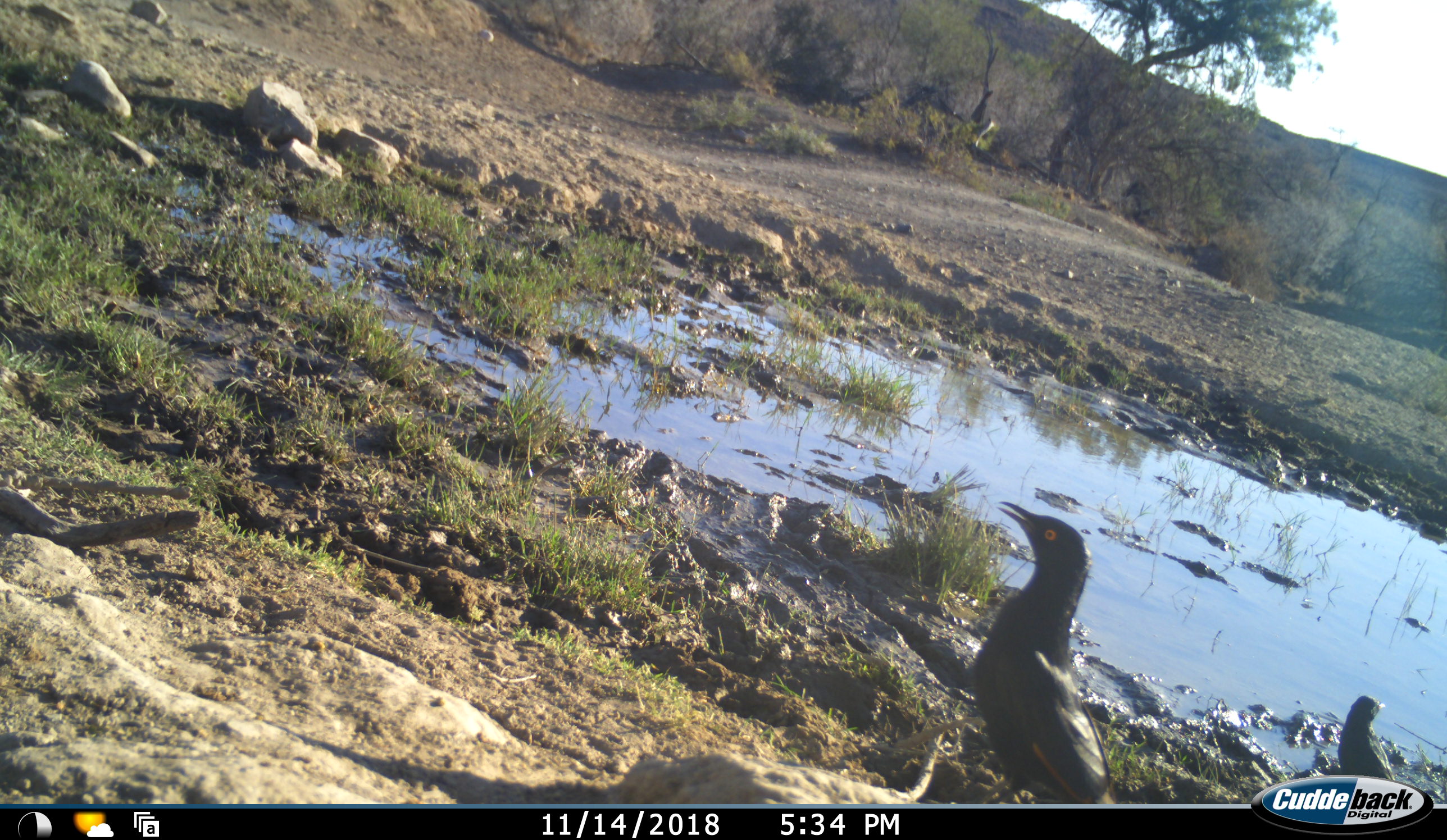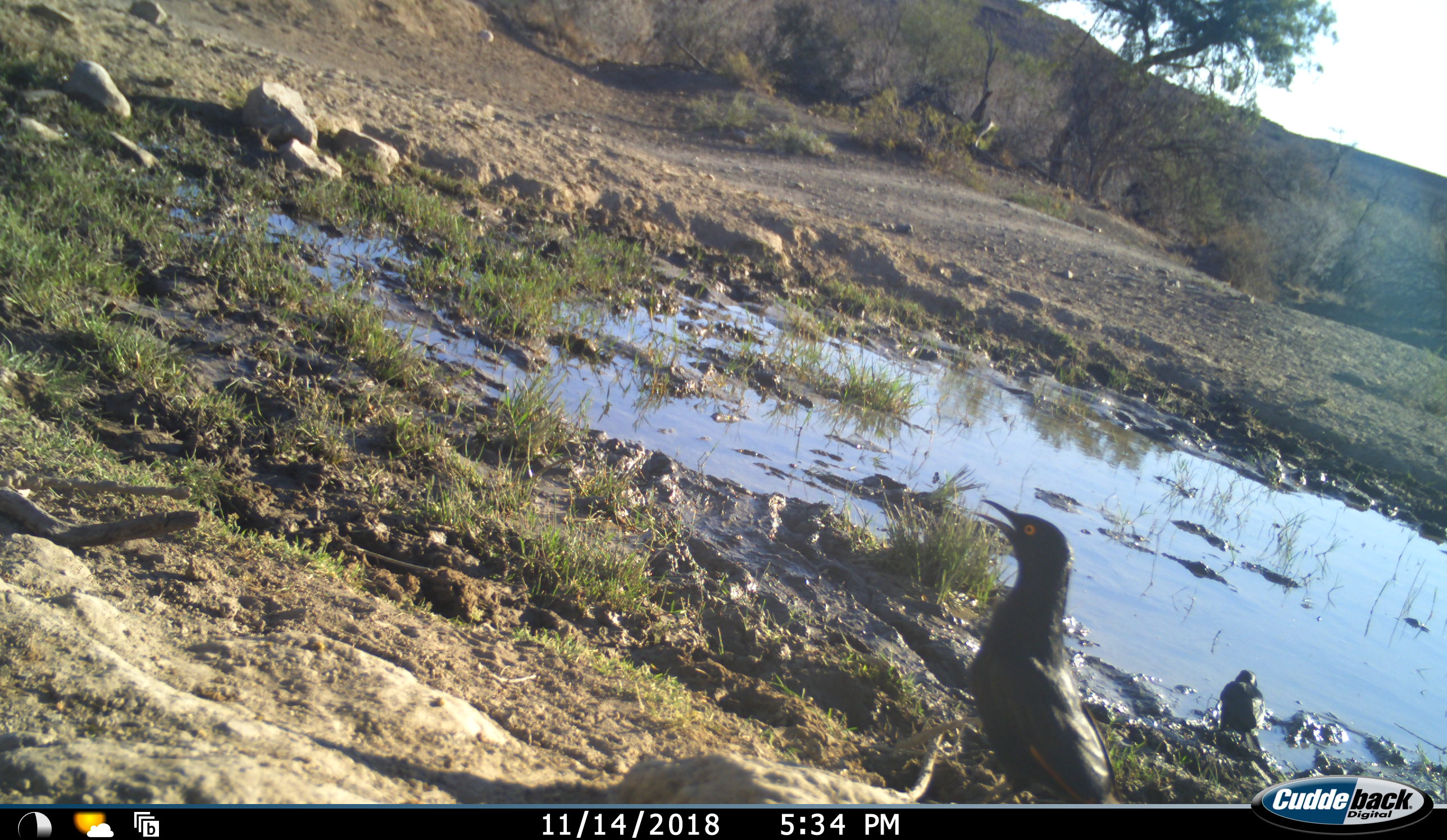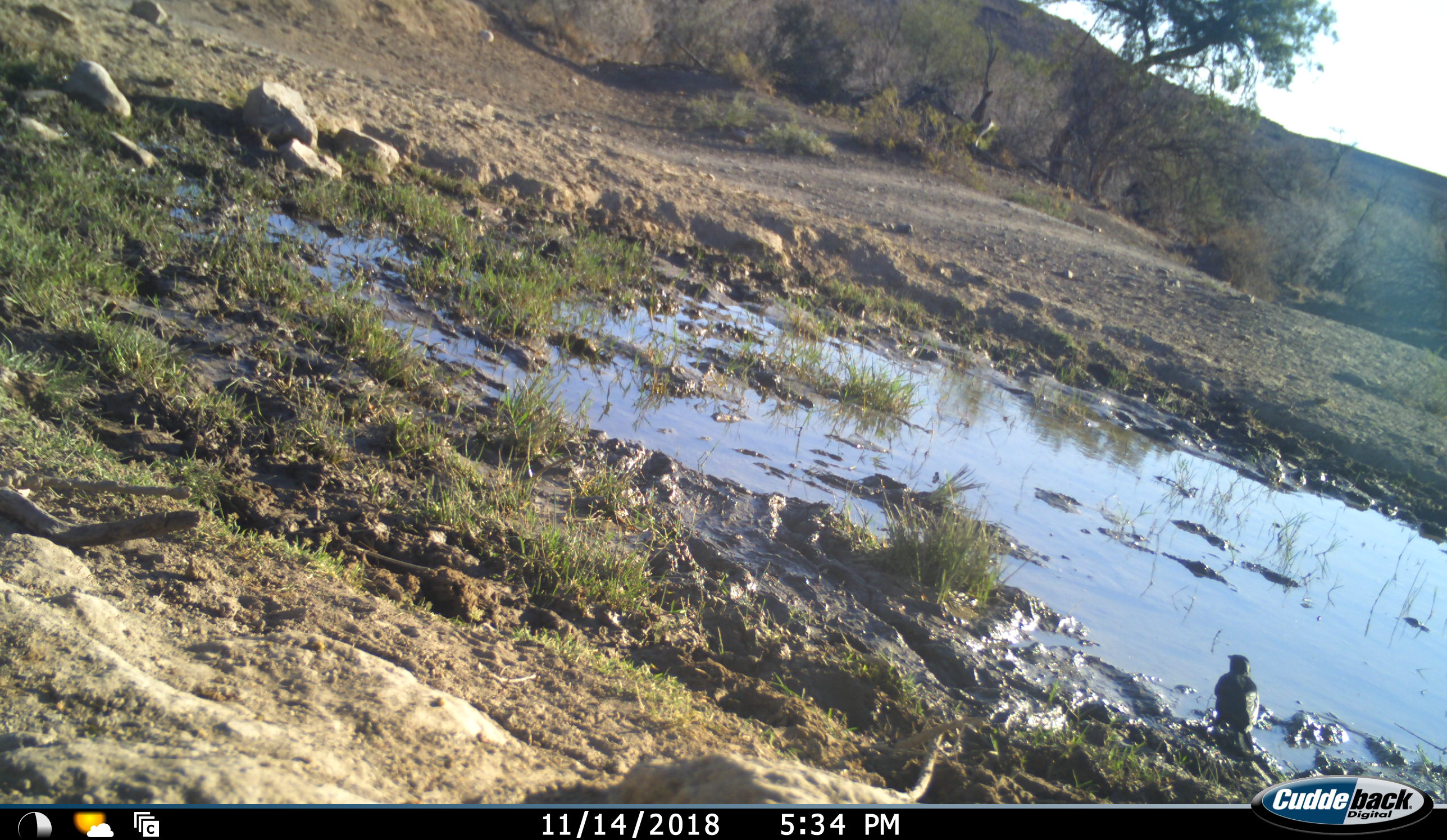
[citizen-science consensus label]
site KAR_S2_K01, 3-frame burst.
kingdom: Animalia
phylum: Chordata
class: Aves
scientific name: Aves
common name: bird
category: birdother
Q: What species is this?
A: Birdother (bird) (Aves).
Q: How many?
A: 2.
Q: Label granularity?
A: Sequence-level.